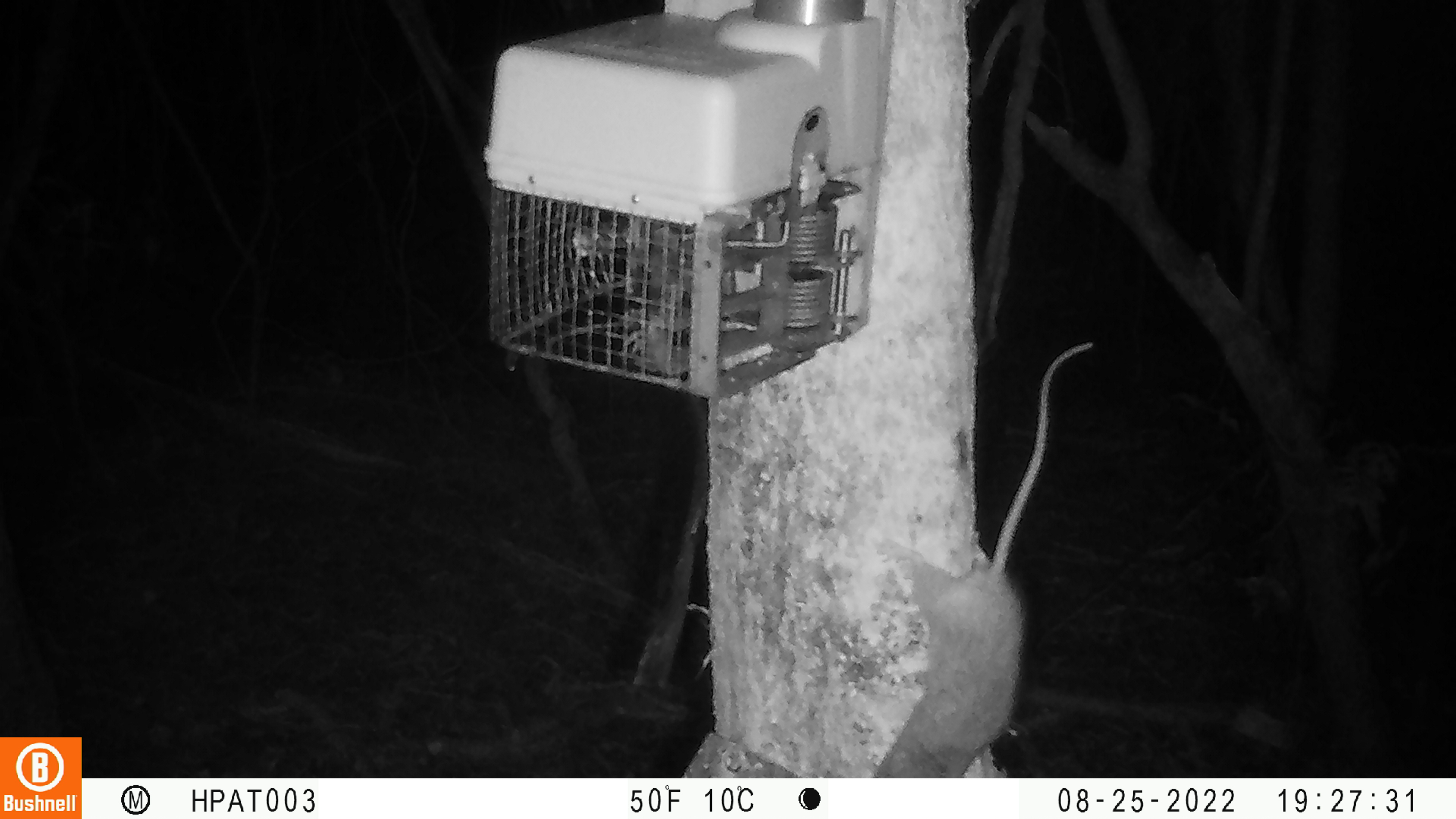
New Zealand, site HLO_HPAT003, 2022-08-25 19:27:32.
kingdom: Animalia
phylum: Chordata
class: Mammalia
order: Rodentia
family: Muridae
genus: Rattus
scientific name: Rattus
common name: rat